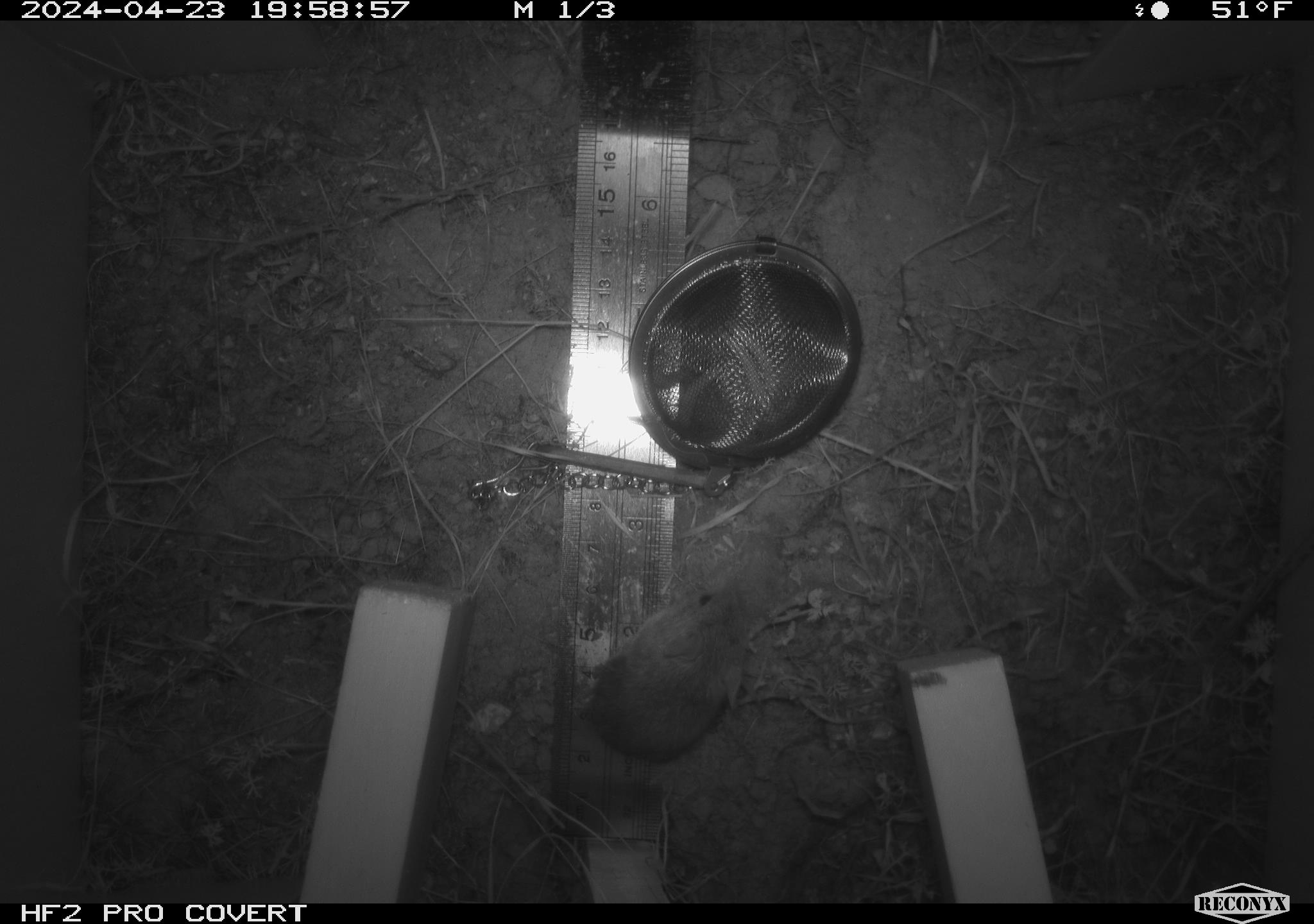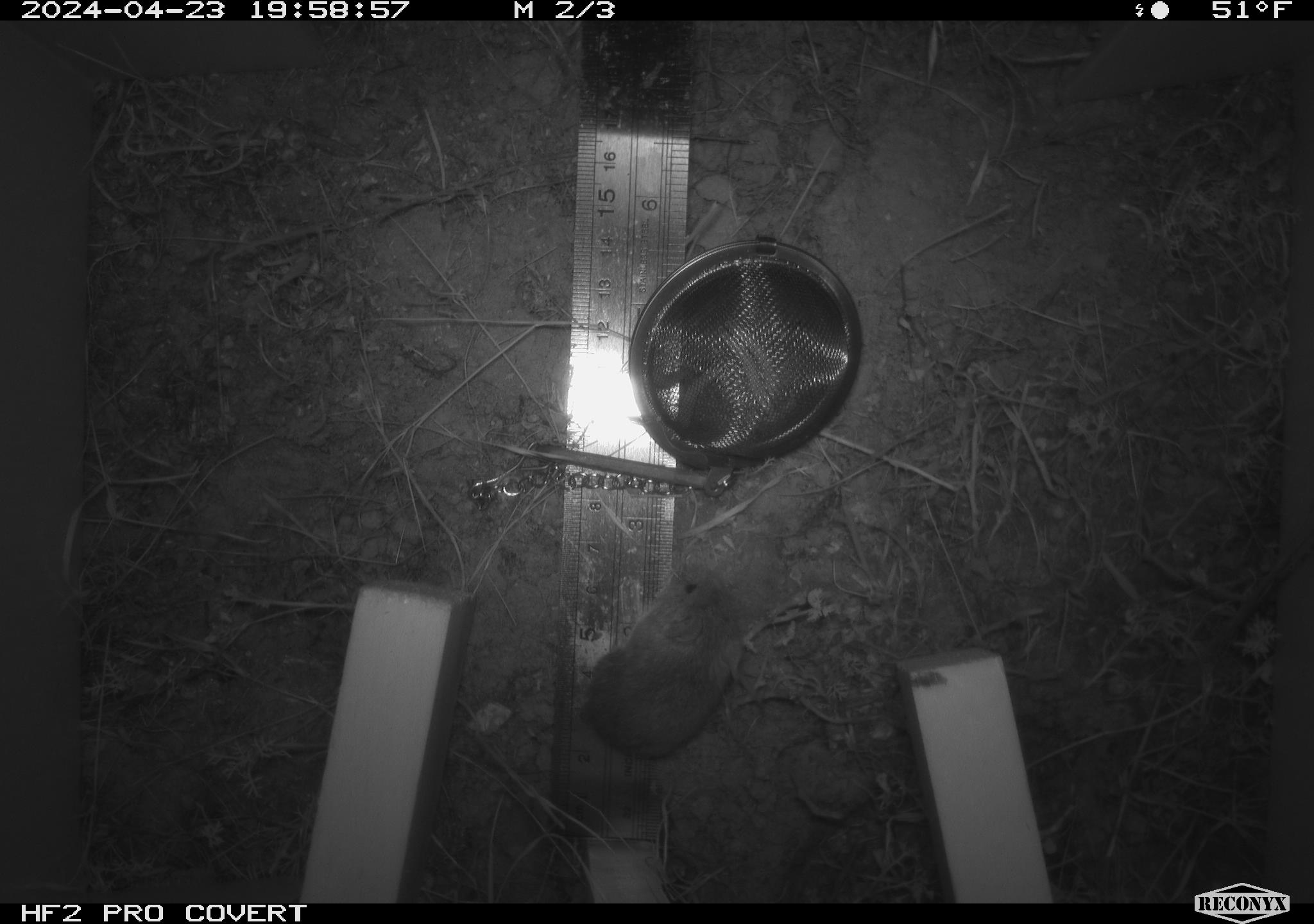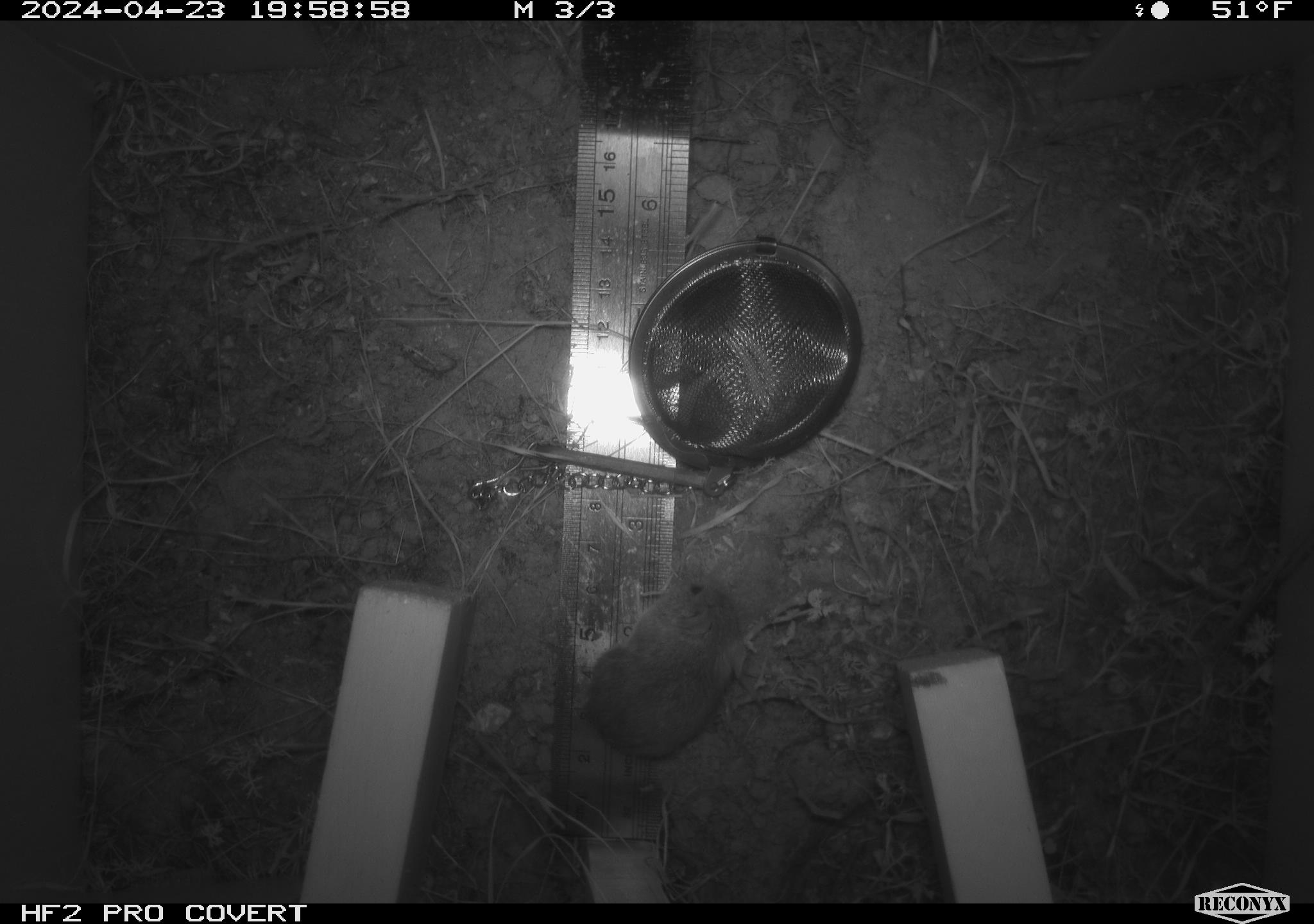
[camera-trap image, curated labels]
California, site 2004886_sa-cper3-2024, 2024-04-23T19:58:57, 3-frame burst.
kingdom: Animalia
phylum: Chordata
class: Mammalia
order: Rodentia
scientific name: Rodentia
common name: rodent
Rodent (Rodentia).